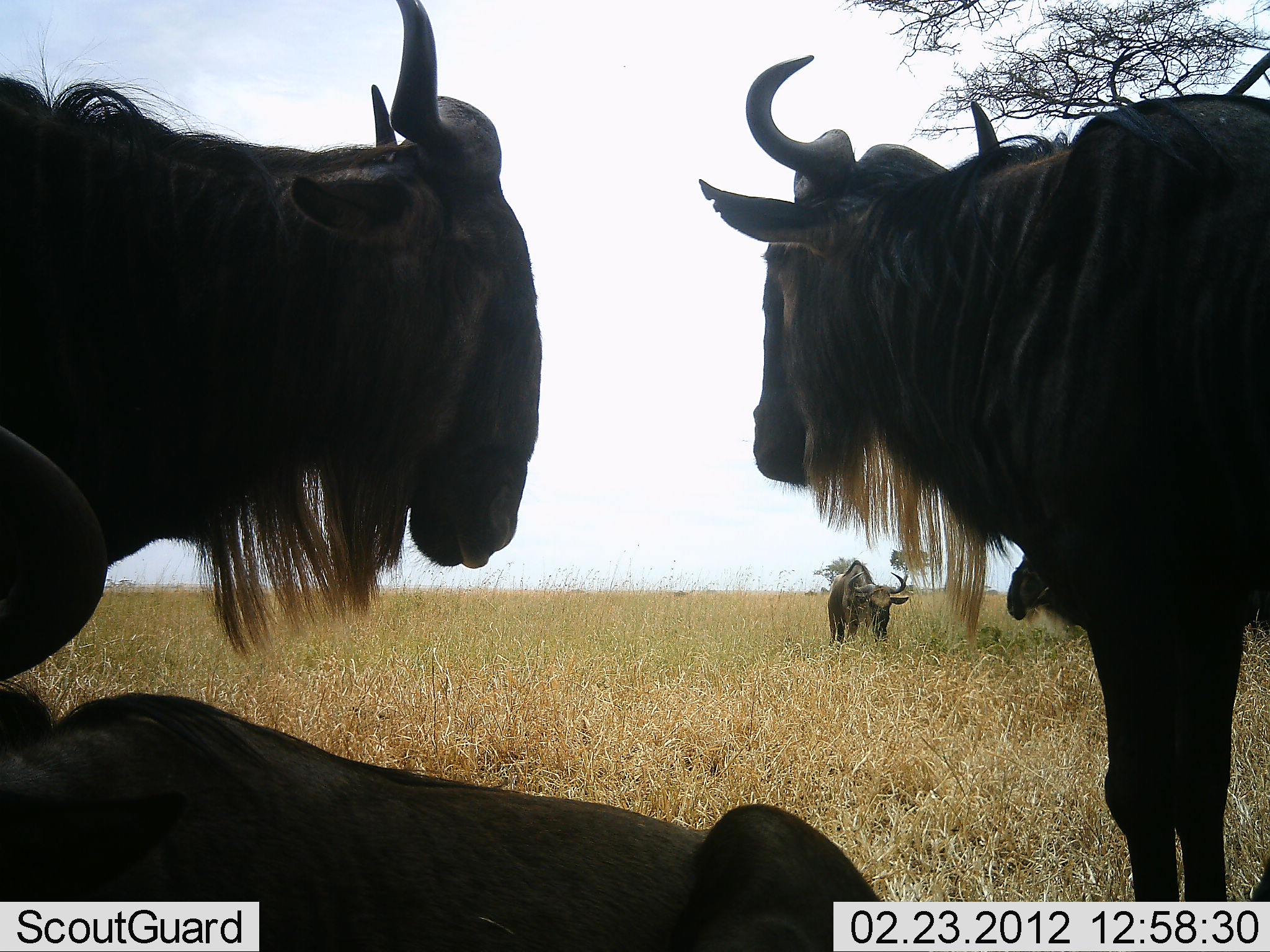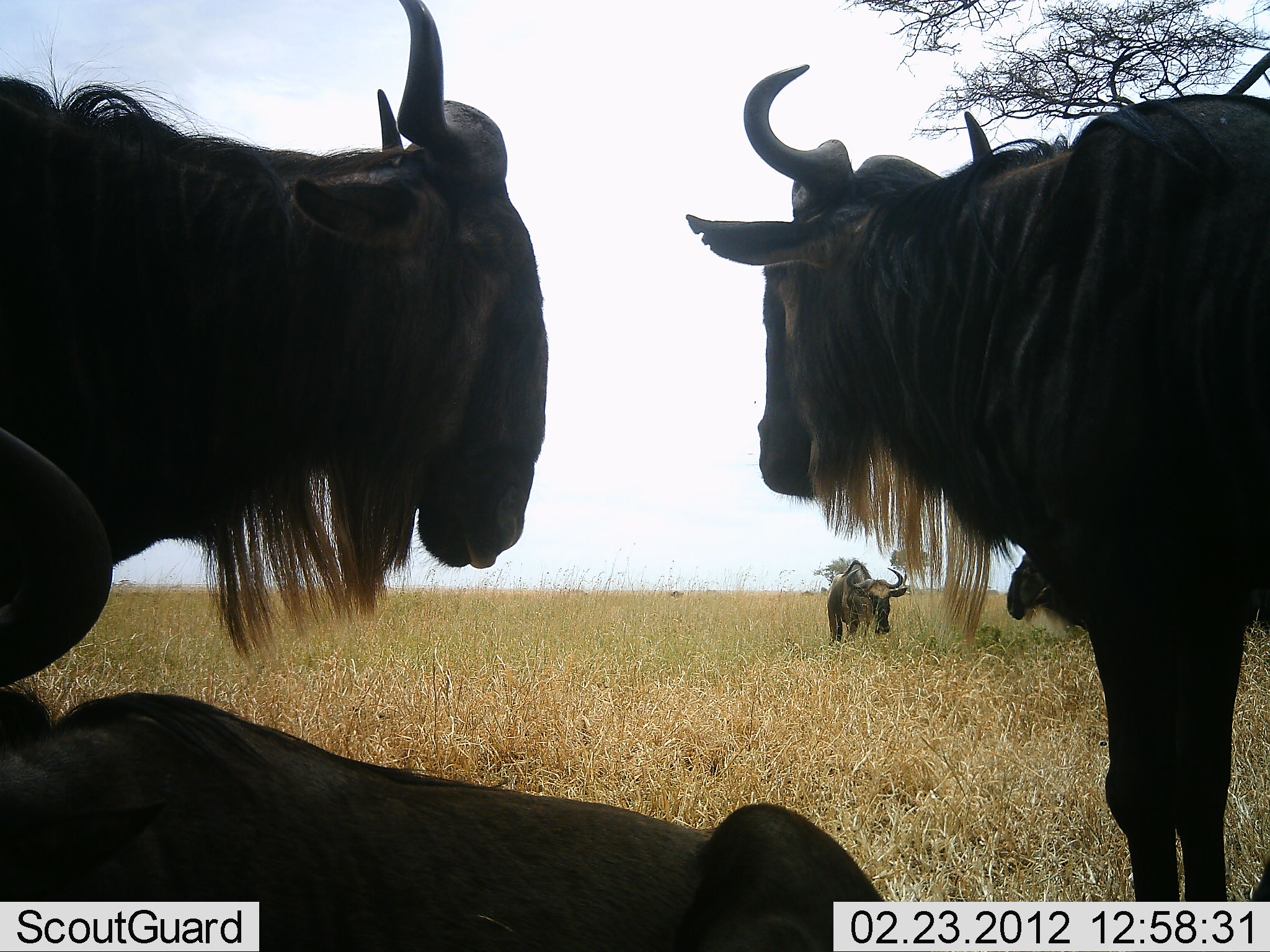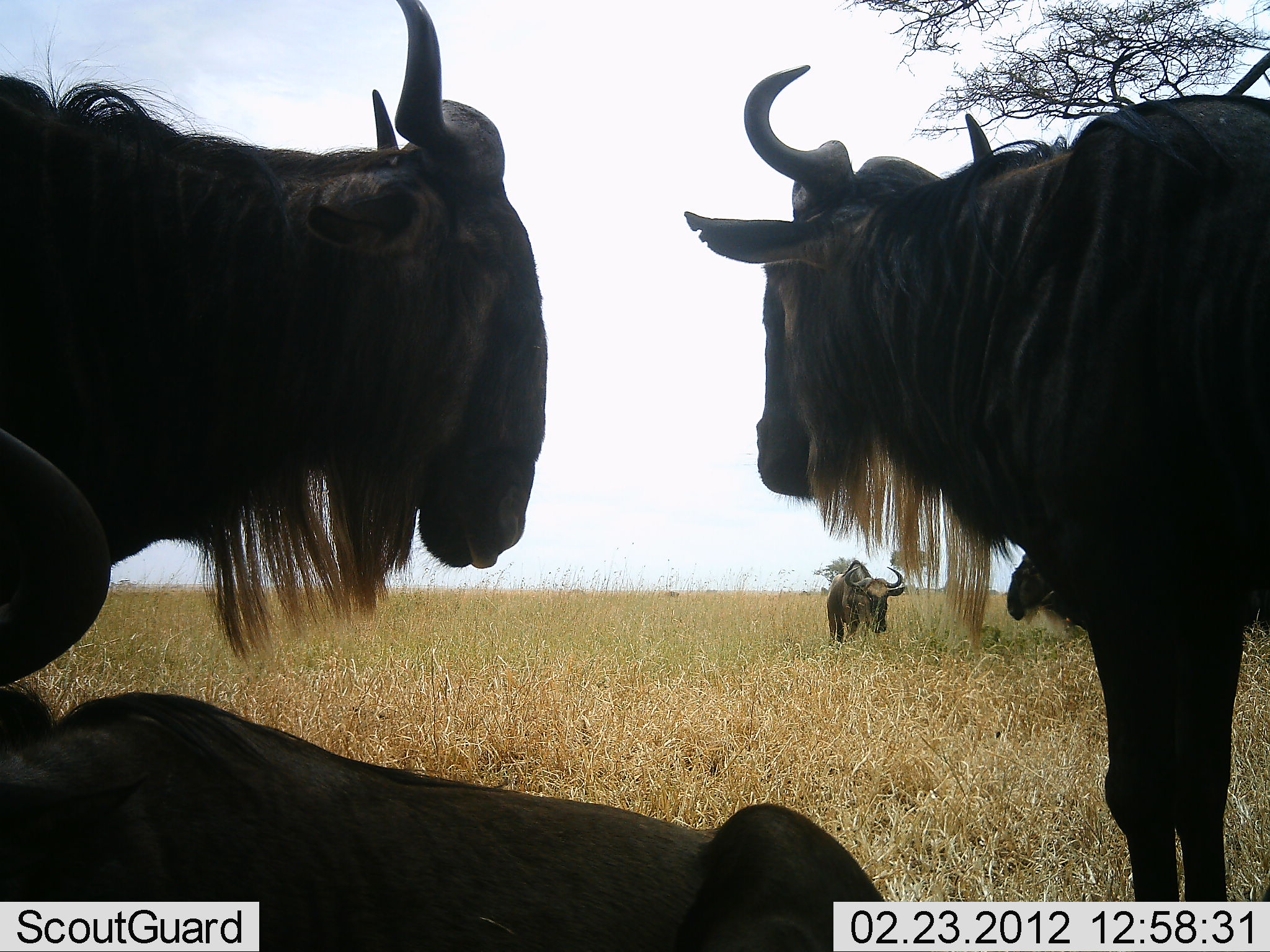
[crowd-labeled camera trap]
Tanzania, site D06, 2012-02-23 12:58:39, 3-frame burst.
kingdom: Animalia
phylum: Chordata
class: Mammalia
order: Artiodactyla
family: Bovidae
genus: Connochaetes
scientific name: Connochaetes taurinus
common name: blue wildebeest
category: wildebeest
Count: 4.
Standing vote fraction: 93%.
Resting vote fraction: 89%.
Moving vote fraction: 7%.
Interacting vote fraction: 4%.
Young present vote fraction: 0%.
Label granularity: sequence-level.